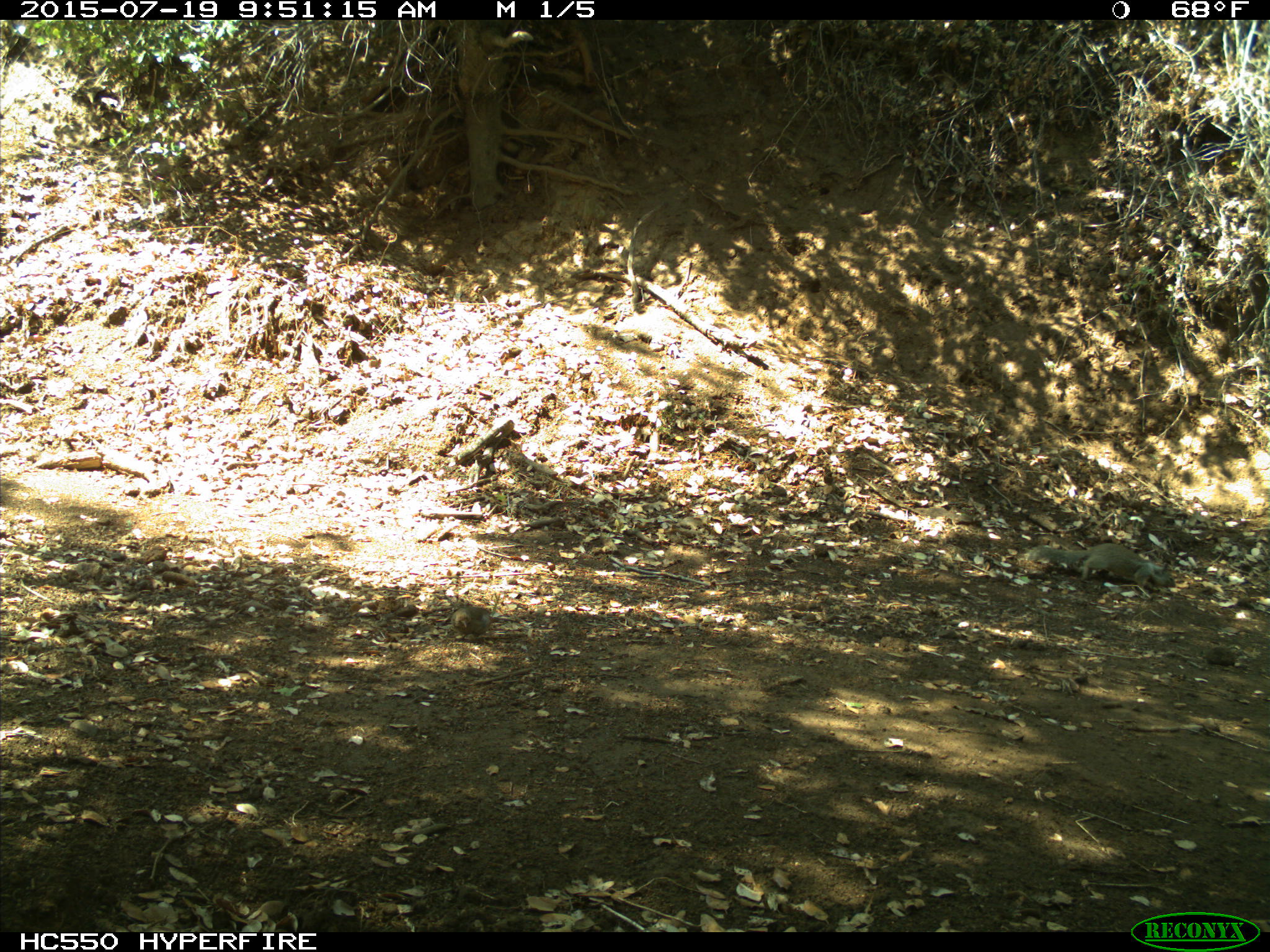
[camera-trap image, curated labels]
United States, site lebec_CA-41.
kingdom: Animalia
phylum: Chordata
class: Mammalia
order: Rodentia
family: Sciuridae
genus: Otospermophilus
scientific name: Otospermophilus beecheyi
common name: california ground squirrel